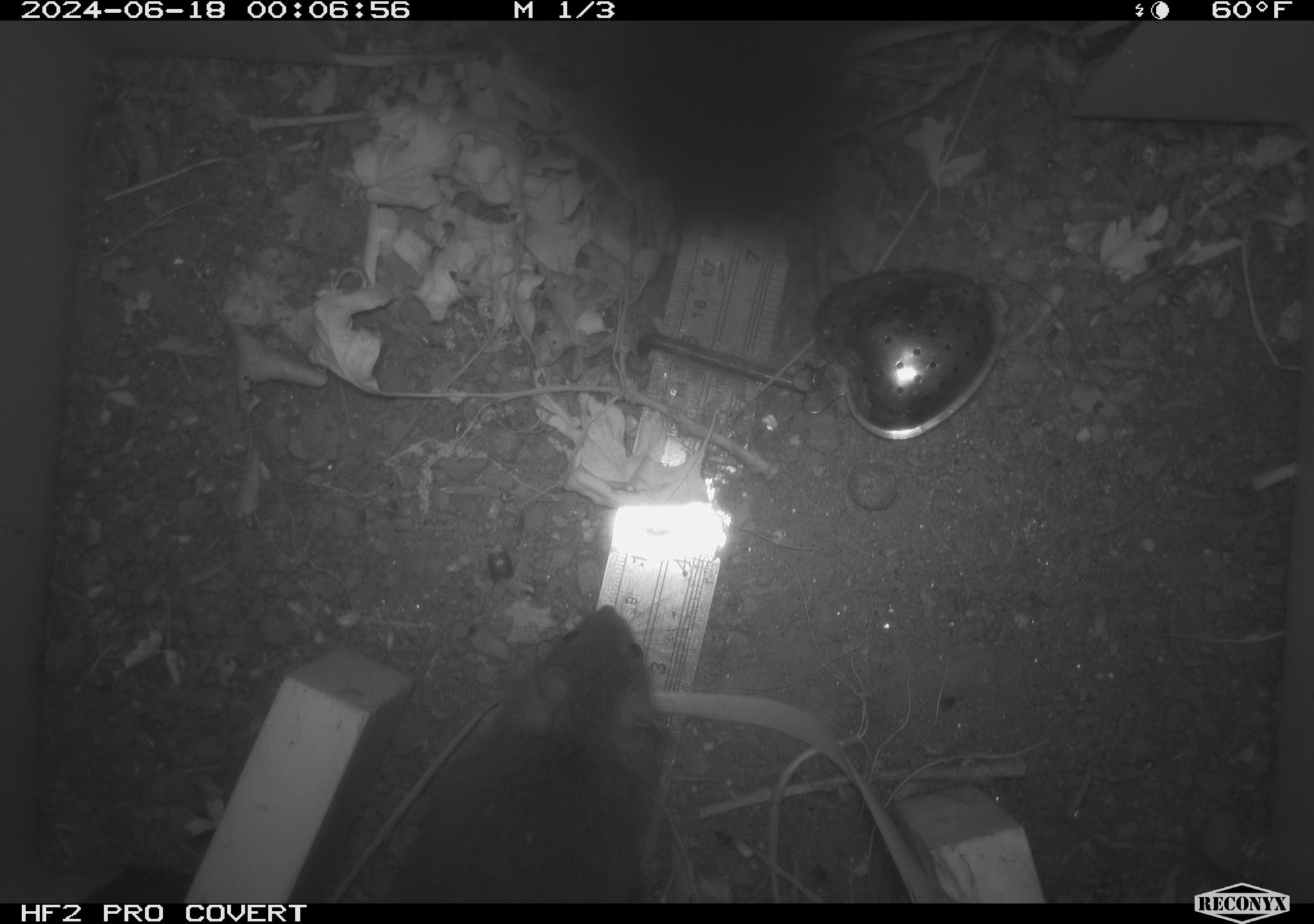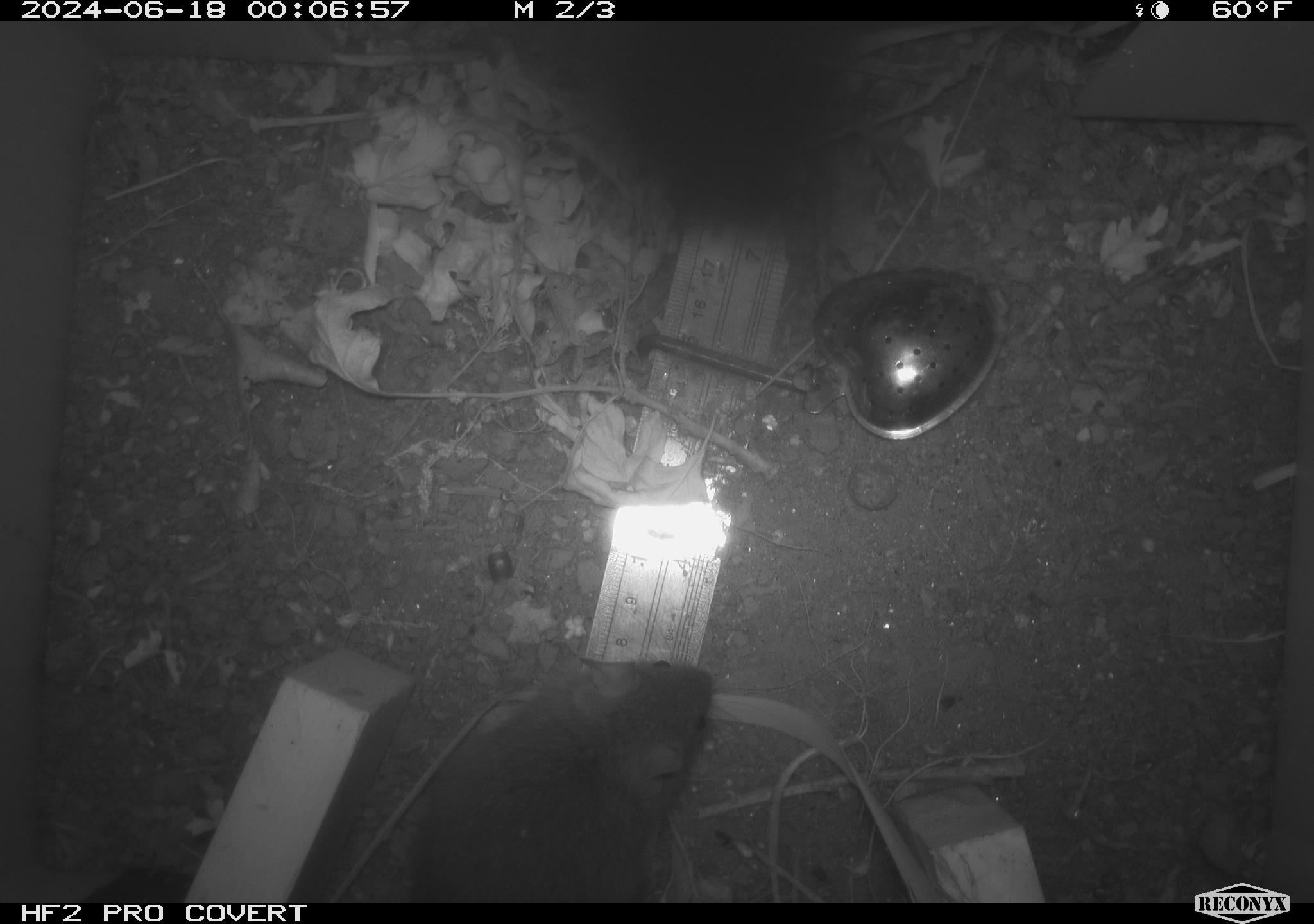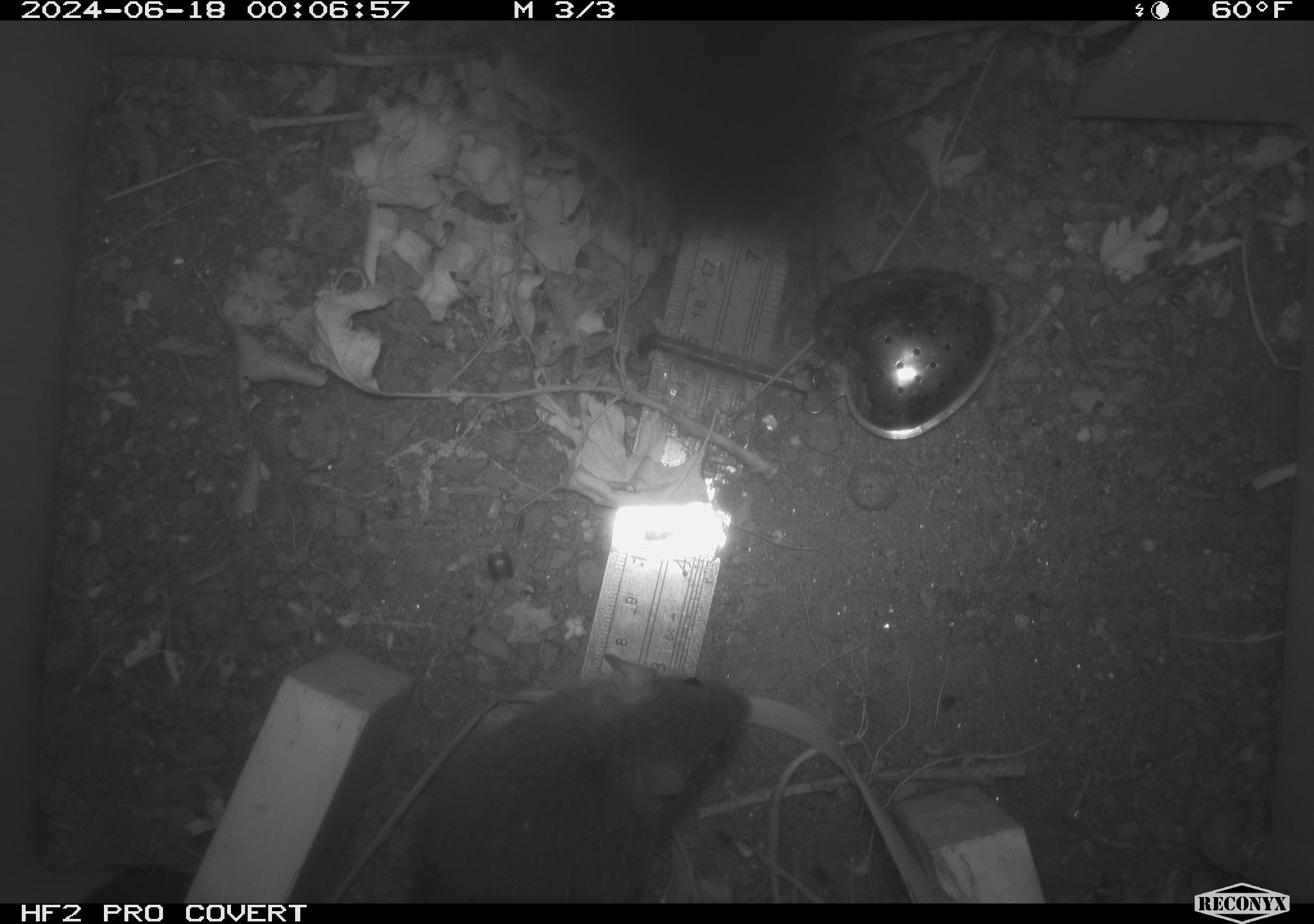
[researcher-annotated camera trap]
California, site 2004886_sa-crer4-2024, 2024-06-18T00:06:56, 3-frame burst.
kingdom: Animalia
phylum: Chordata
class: Mammalia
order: Rodentia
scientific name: Rodentia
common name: rodent